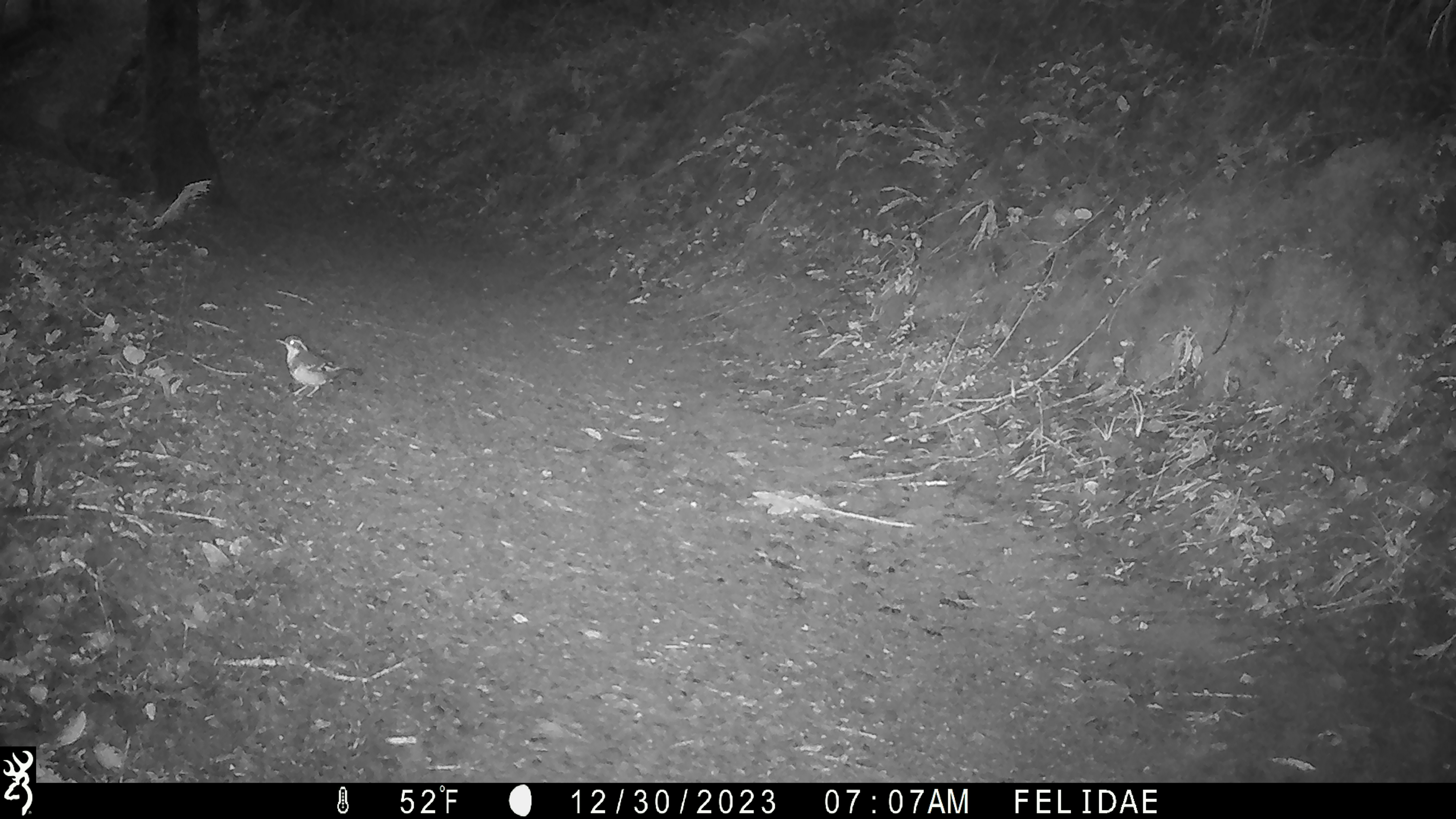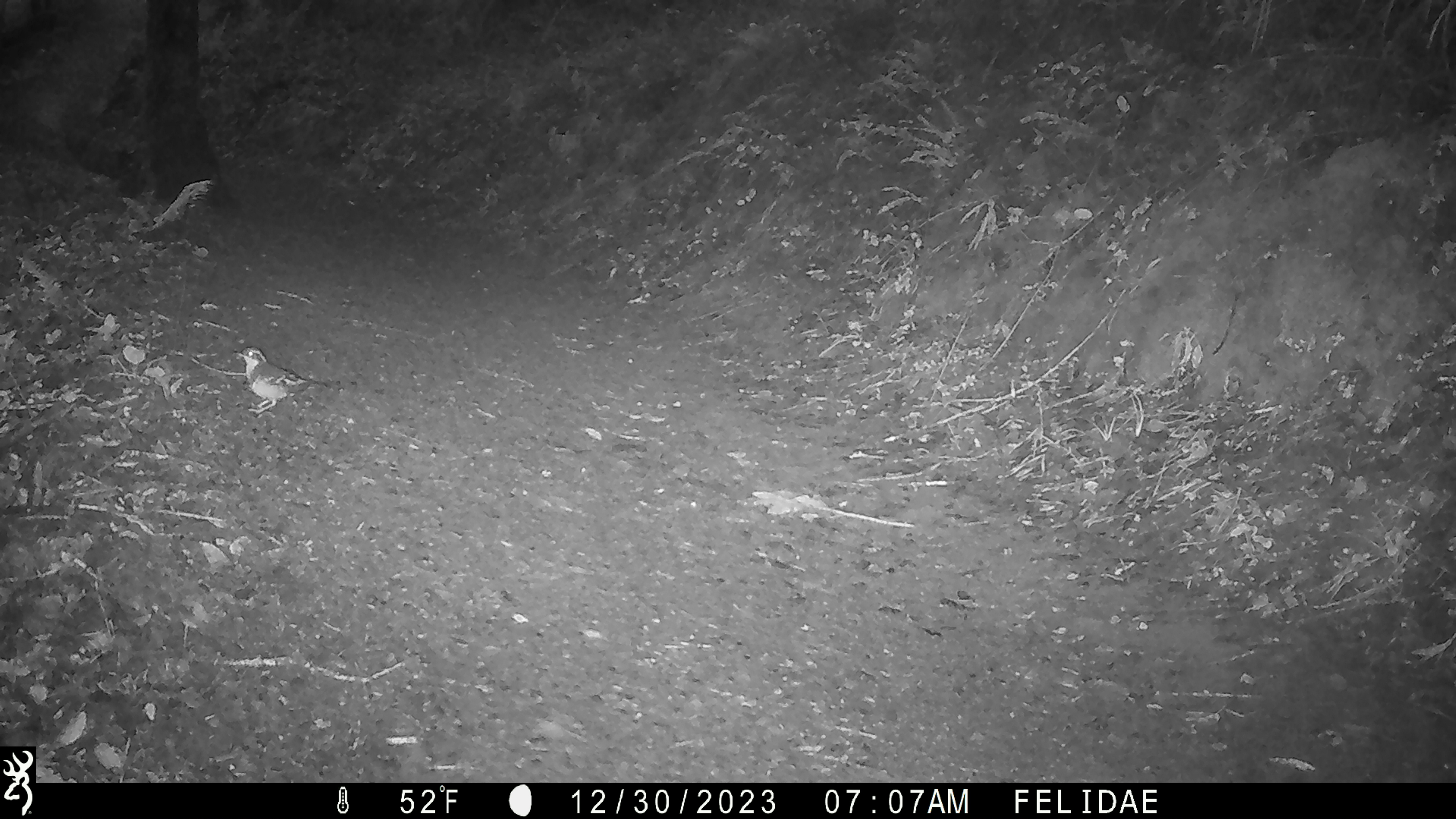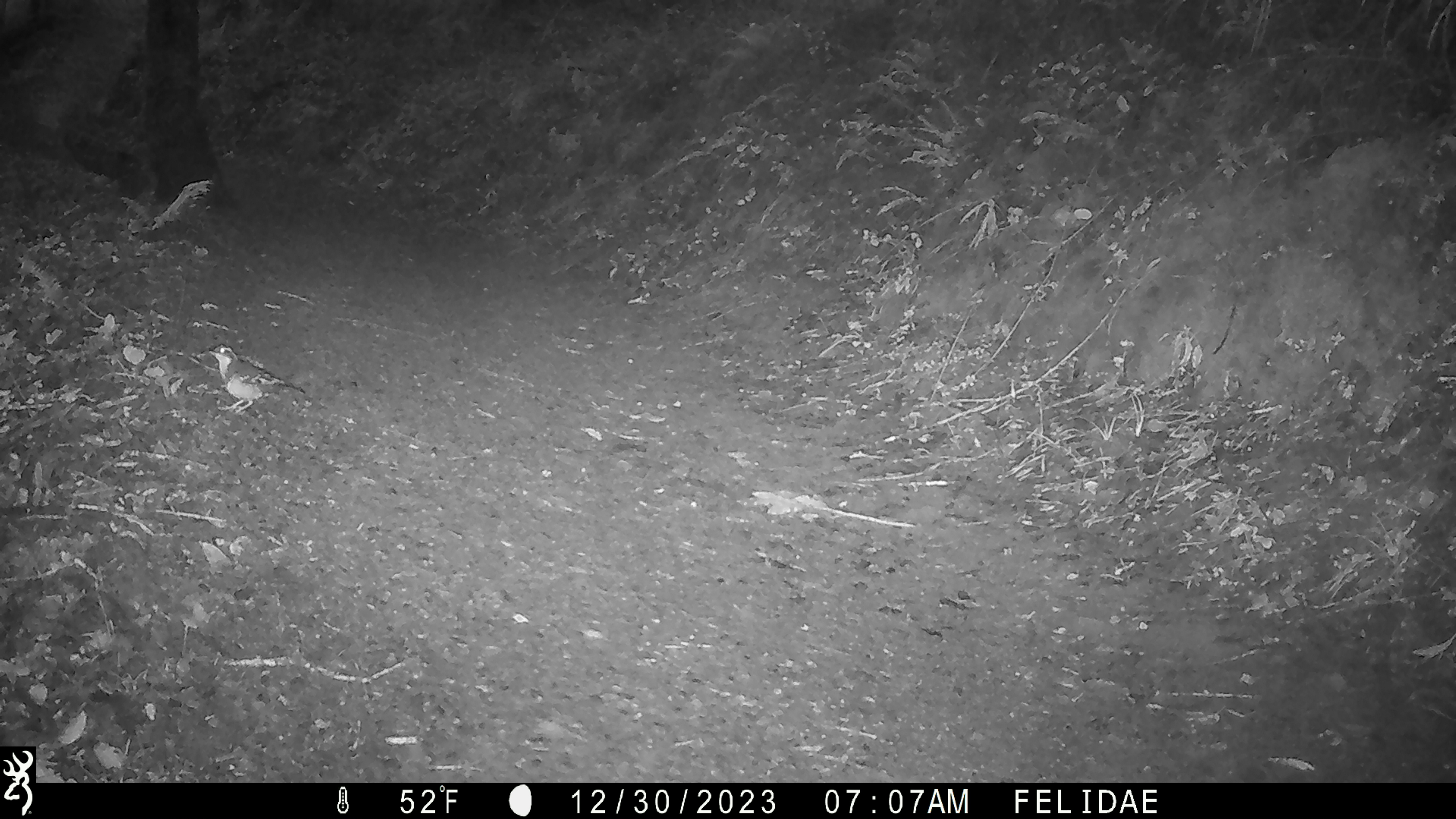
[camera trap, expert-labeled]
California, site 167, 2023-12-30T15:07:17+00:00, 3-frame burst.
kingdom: Animalia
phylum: Chordata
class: Aves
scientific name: Aves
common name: bird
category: unknown bird